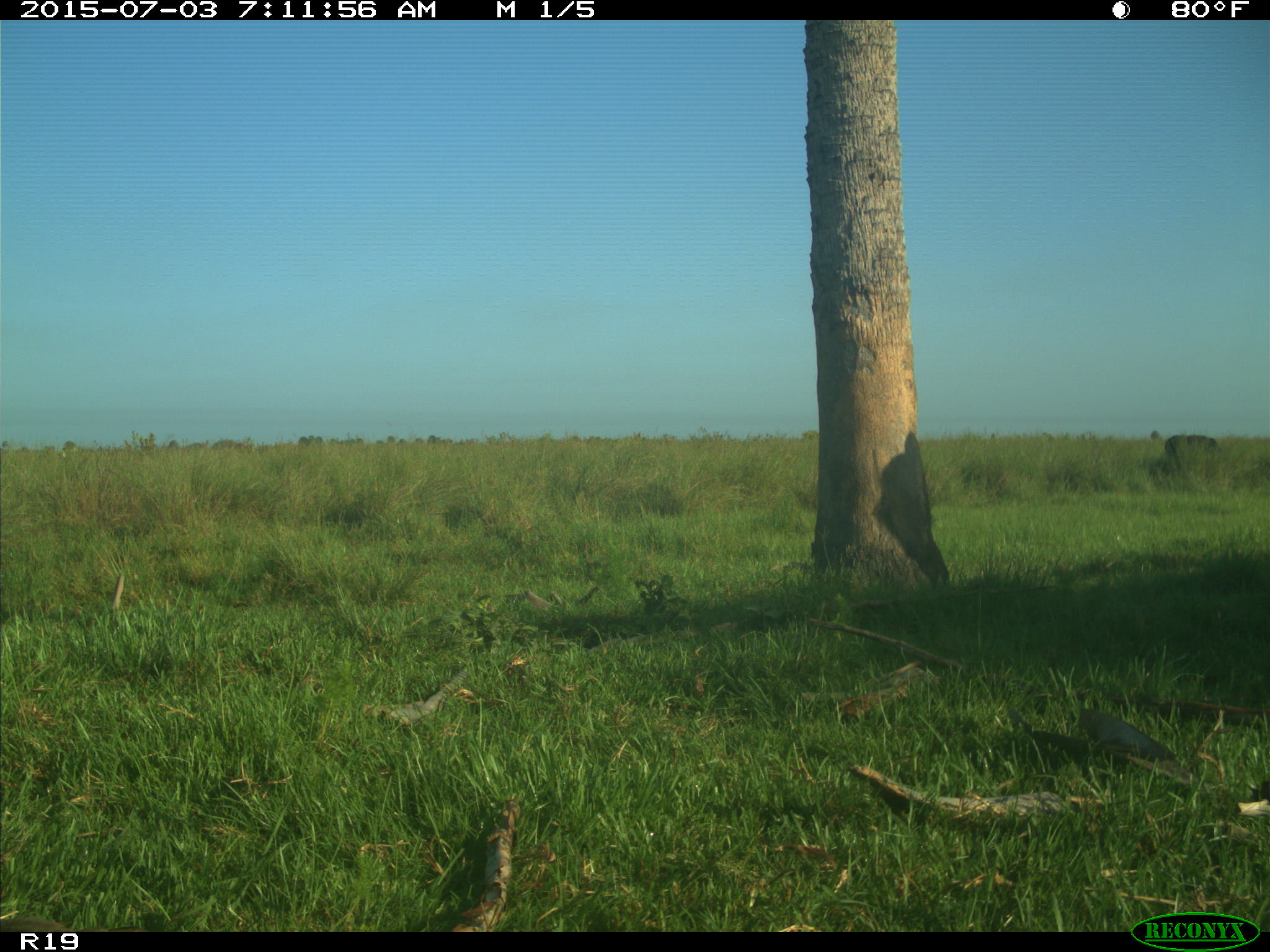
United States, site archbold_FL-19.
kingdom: Animalia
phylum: Chordata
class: Mammalia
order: Artiodactyla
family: Bovidae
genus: Bos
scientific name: Bos taurus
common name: domestic cow